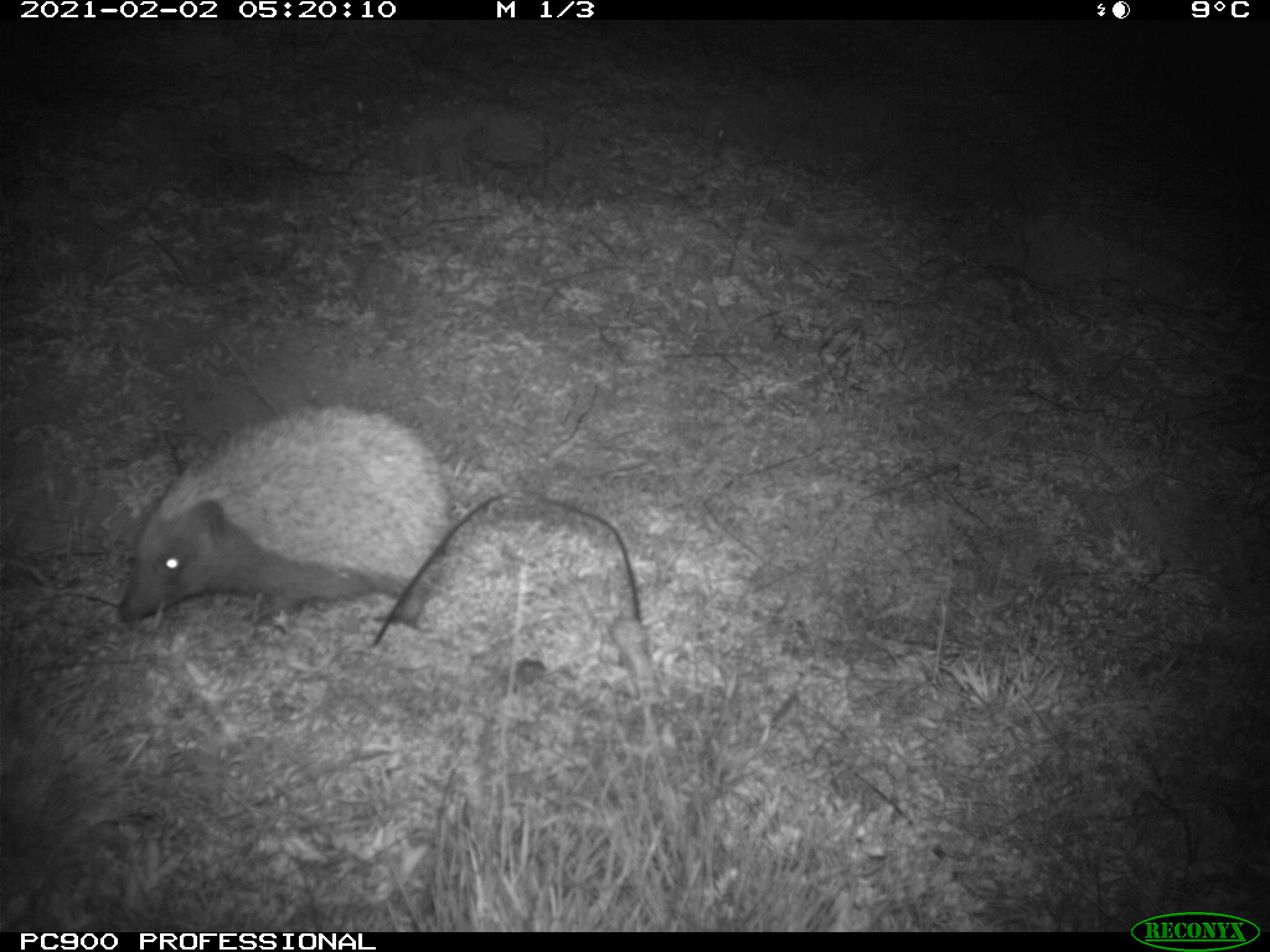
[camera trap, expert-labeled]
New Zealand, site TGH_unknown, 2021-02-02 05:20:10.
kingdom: Animalia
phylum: Chordata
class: Mammalia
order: Eulipotyphla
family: Erinaceidae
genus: Erinaceus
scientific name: Erinaceus europaeus europaeus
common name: european hedgehog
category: hedgehog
Hedgehog (european hedgehog) (Erinaceus europaeus europaeus).